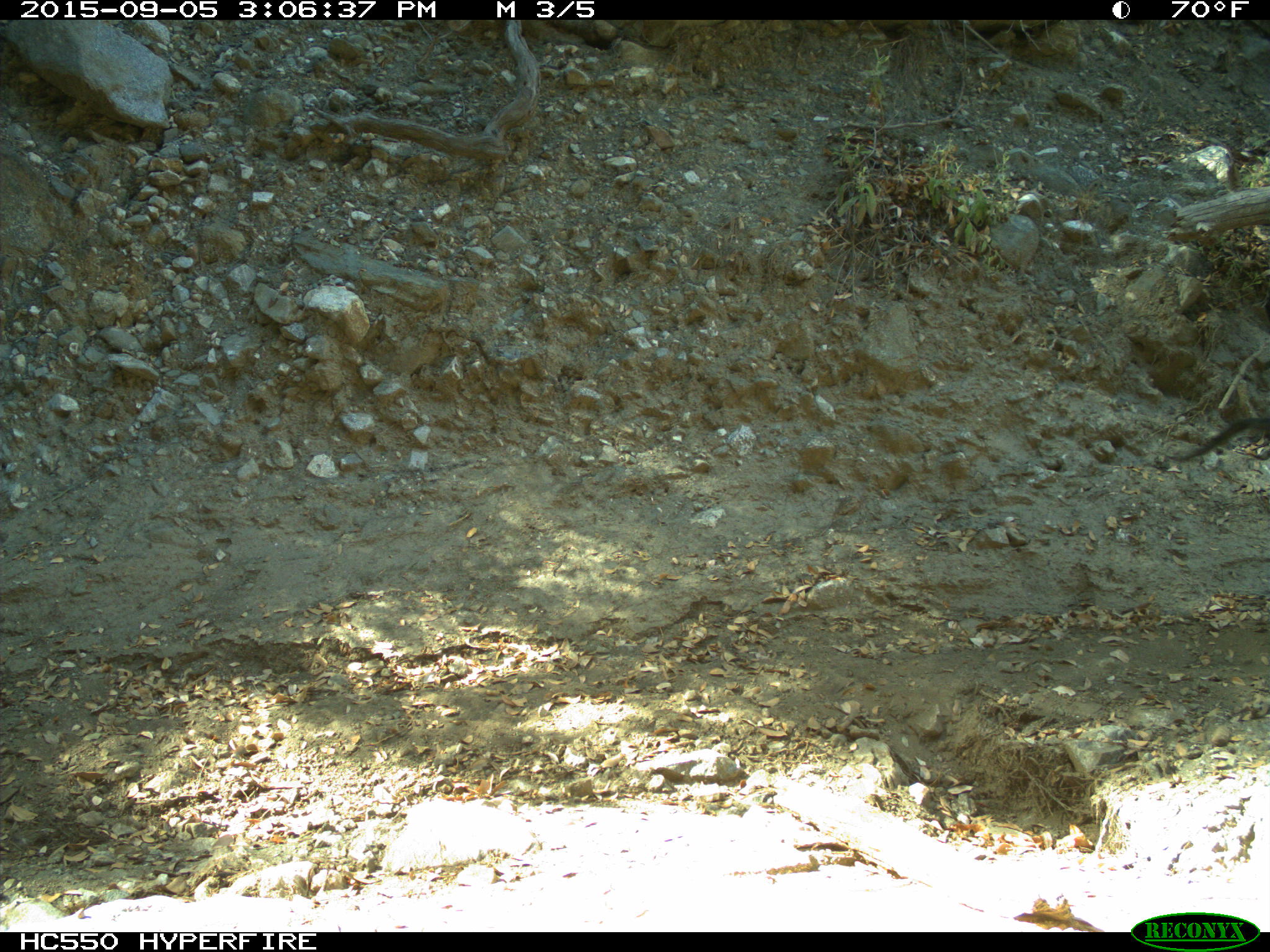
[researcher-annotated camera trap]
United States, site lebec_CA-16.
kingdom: Animalia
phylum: Chordata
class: Mammalia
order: Artiodactyla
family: Suidae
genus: Sus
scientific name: Sus scrofa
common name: wild boar